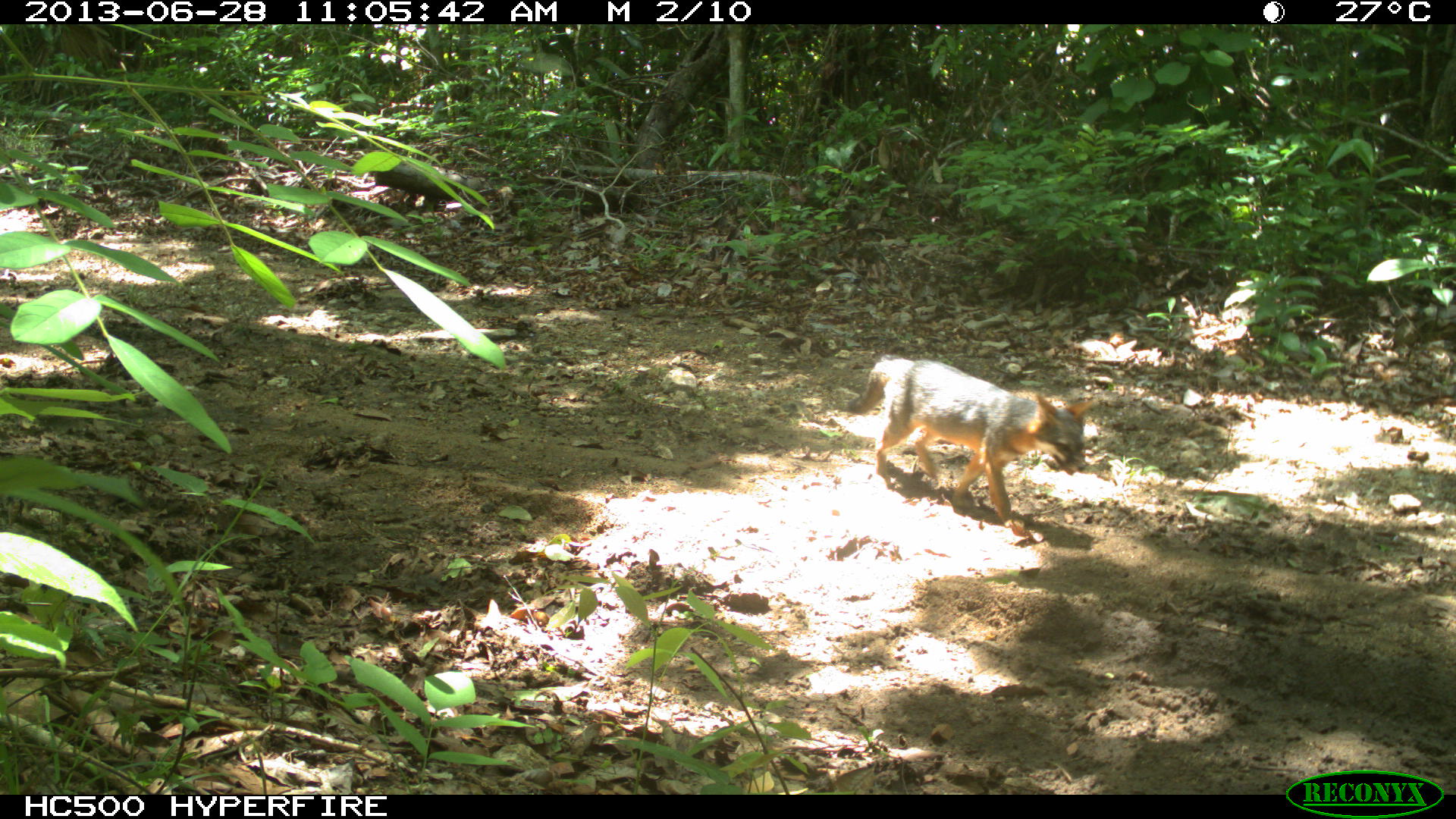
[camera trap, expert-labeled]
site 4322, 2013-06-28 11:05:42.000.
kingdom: Animalia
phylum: Chordata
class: Mammalia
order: Carnivora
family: Canidae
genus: Urocyon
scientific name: Urocyon cinereoargenteus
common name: gray fox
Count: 1.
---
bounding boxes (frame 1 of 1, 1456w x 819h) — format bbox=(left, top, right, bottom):
urocyon cinereoargenteus: bbox=(841, 353, 1095, 528)